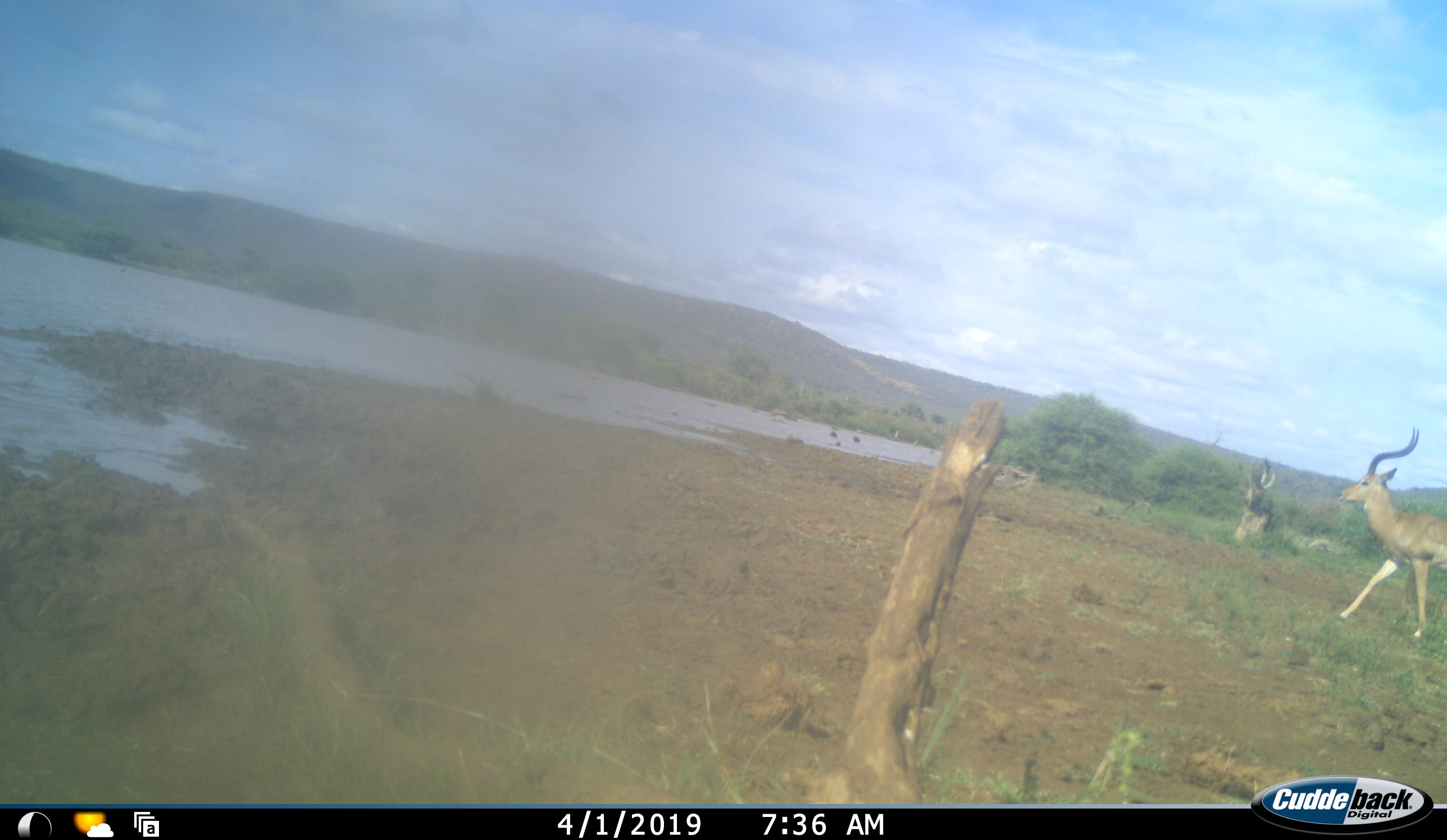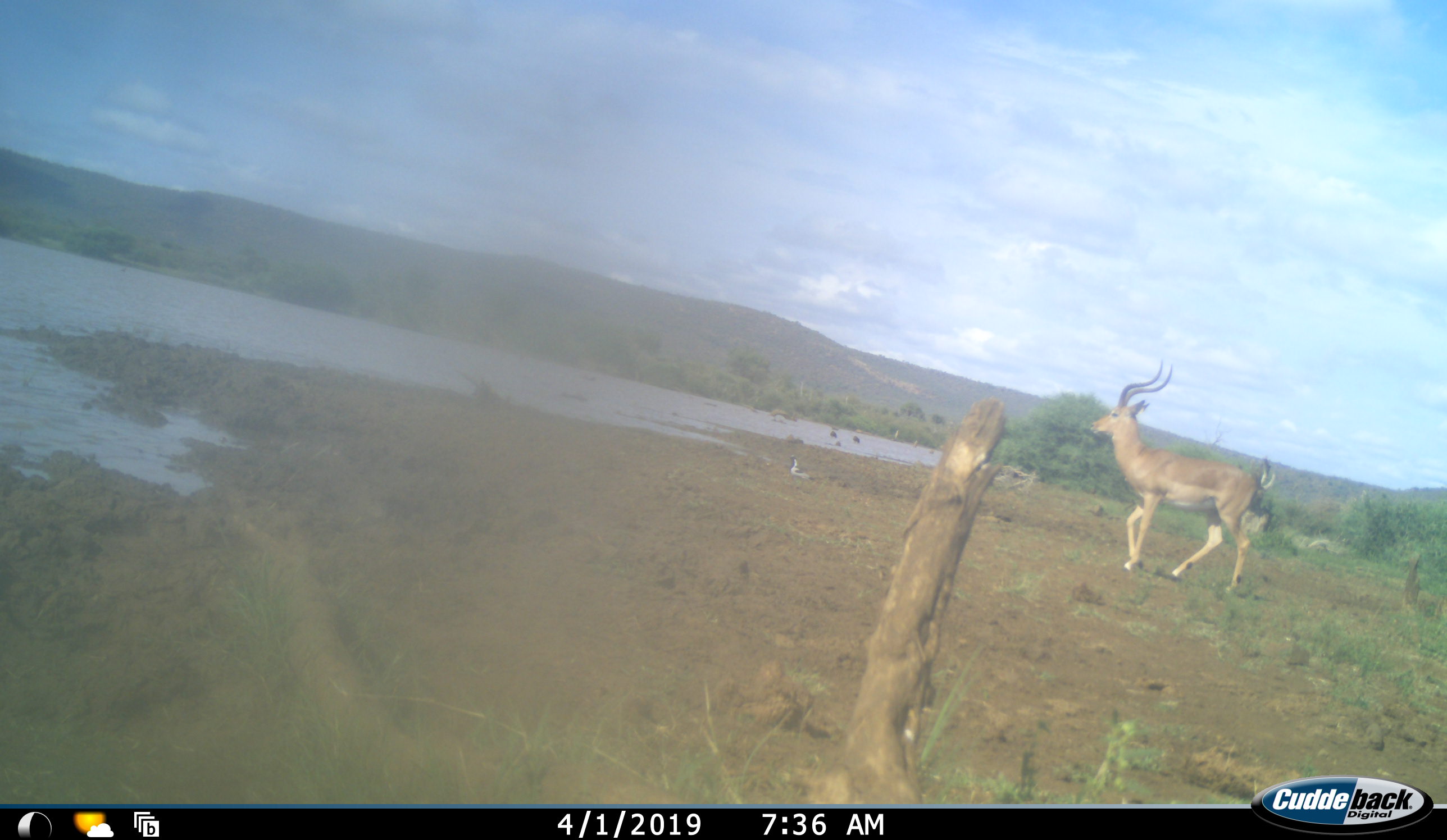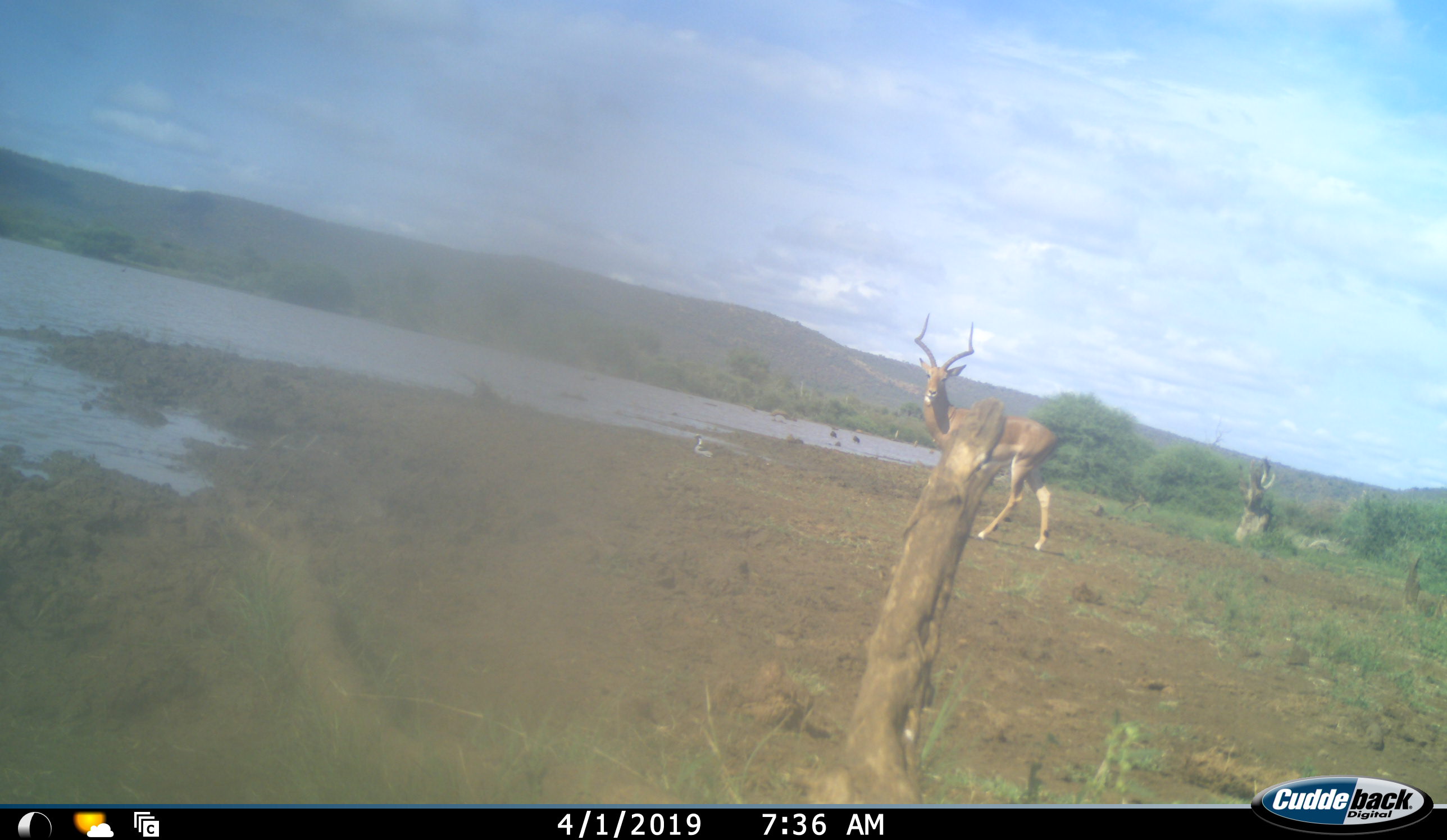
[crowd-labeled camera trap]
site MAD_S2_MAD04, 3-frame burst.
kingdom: Animalia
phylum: Chordata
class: Mammalia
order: Artiodactyla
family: Bovidae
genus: Aepyceros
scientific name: Aepyceros melampus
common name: impala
Impala (Aepyceros melampus), count 1. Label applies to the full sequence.